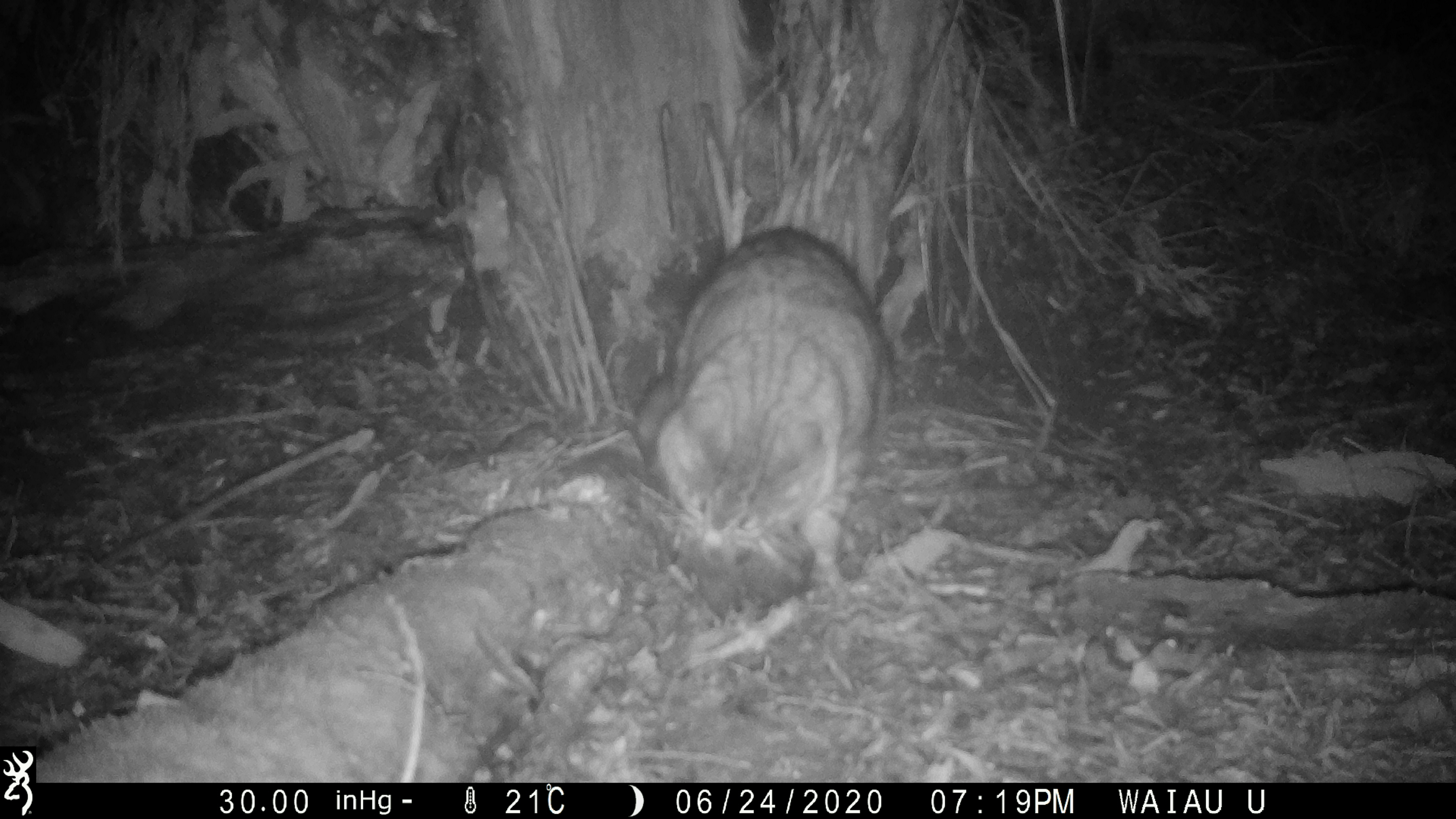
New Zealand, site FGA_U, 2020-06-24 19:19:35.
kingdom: Animalia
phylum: Chordata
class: Mammalia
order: Carnivora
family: Felidae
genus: Felis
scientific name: Felis catus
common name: domestic cat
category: cat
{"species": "cat (domestic cat) (Felis catus)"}